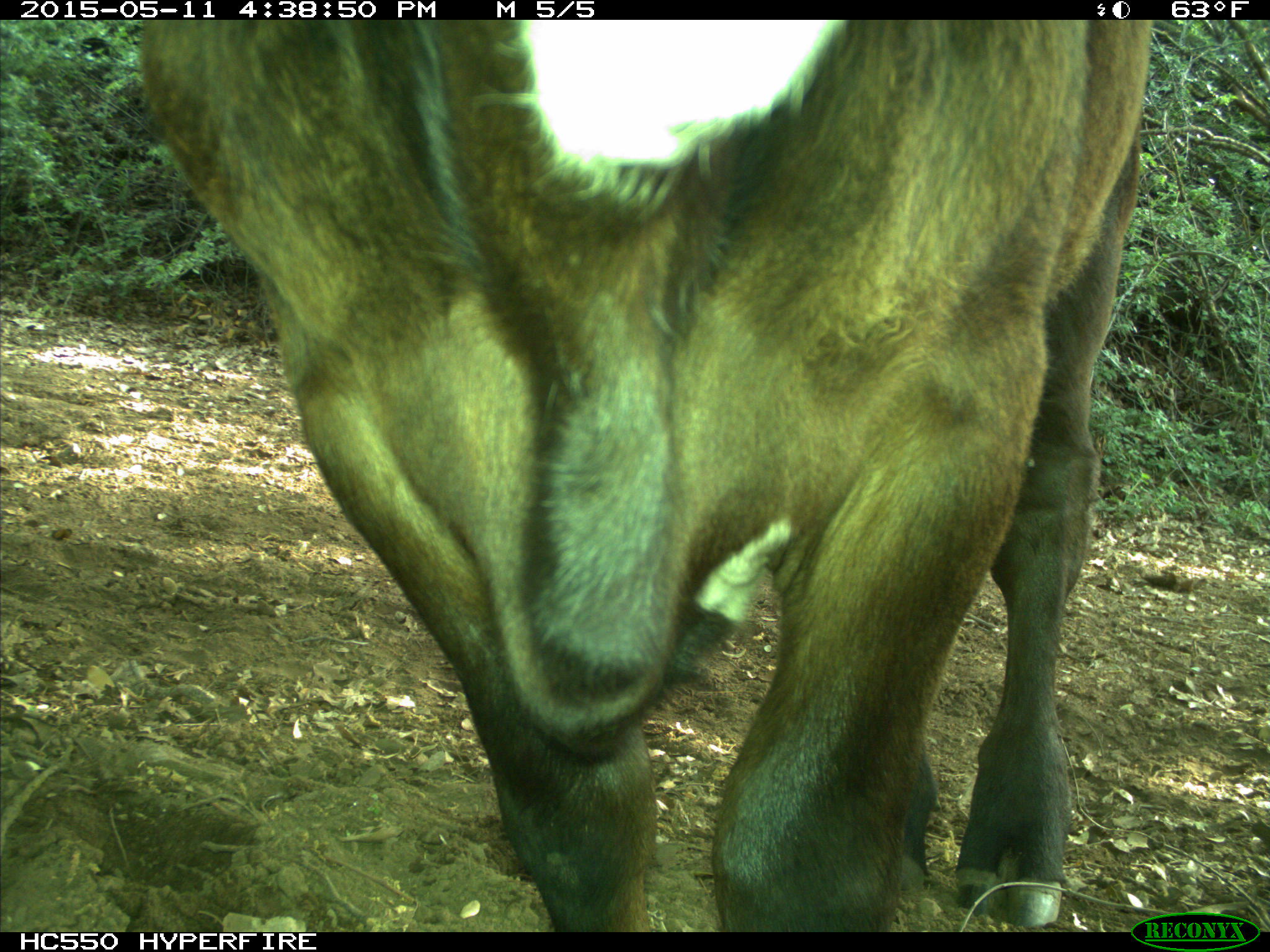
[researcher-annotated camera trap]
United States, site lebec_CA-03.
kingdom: Animalia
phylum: Chordata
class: Mammalia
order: Artiodactyla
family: Bovidae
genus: Bos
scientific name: Bos taurus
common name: domestic cow